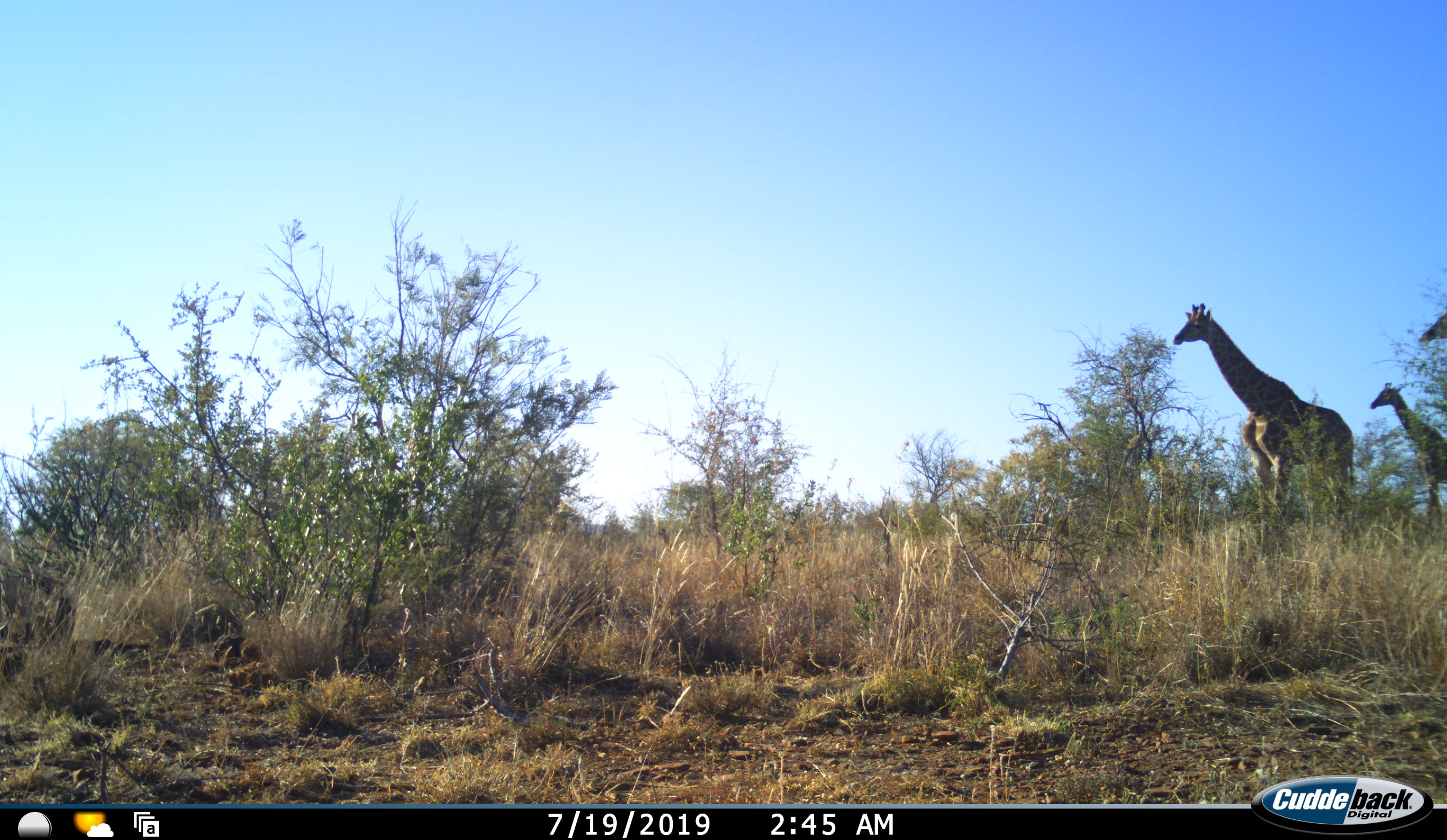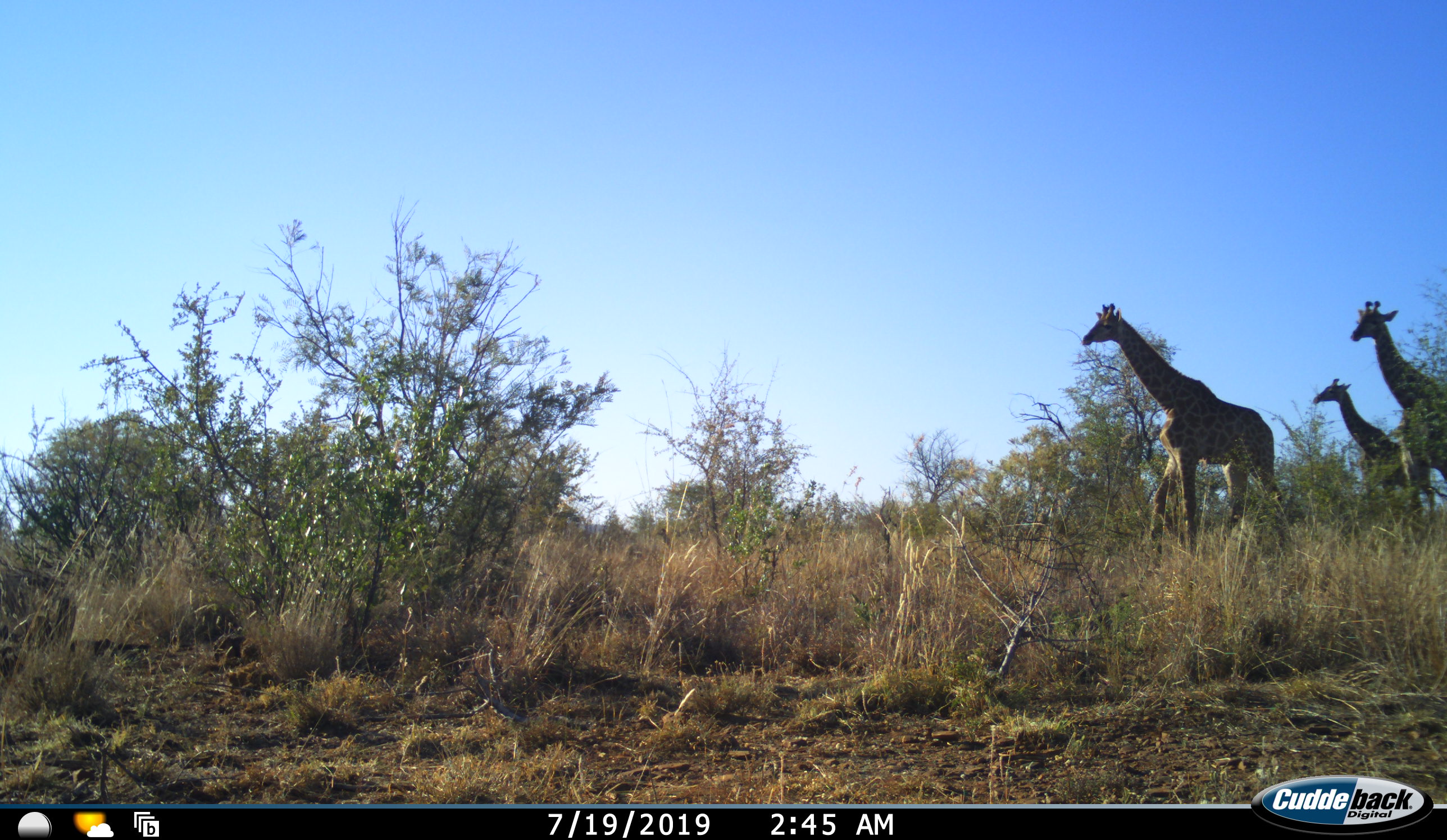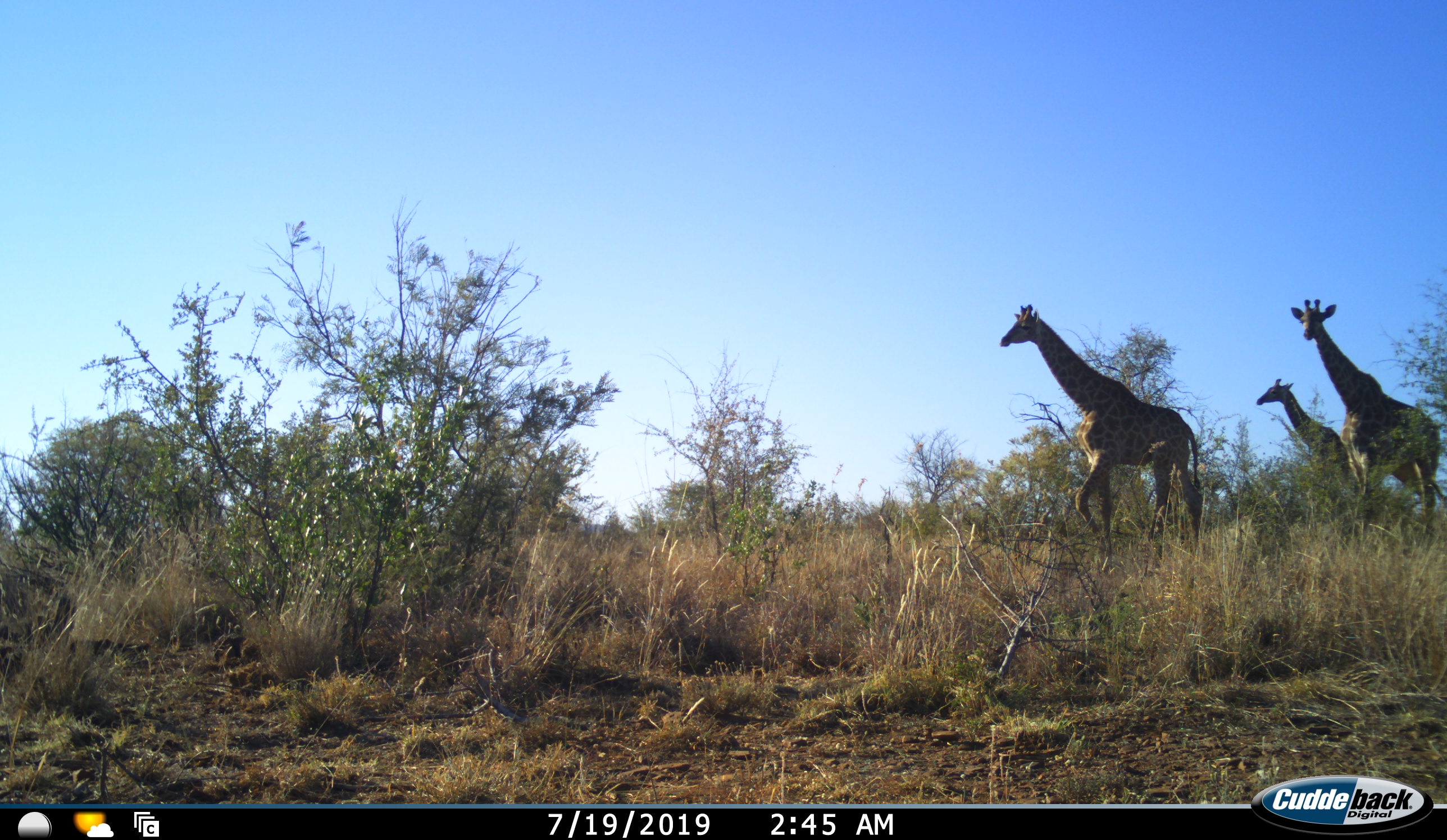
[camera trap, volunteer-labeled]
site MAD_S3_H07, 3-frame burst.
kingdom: Animalia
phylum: Chordata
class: Mammalia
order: Artiodactyla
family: Giraffidae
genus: Giraffa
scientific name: Giraffa camelopardalis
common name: giraffe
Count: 3.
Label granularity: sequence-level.